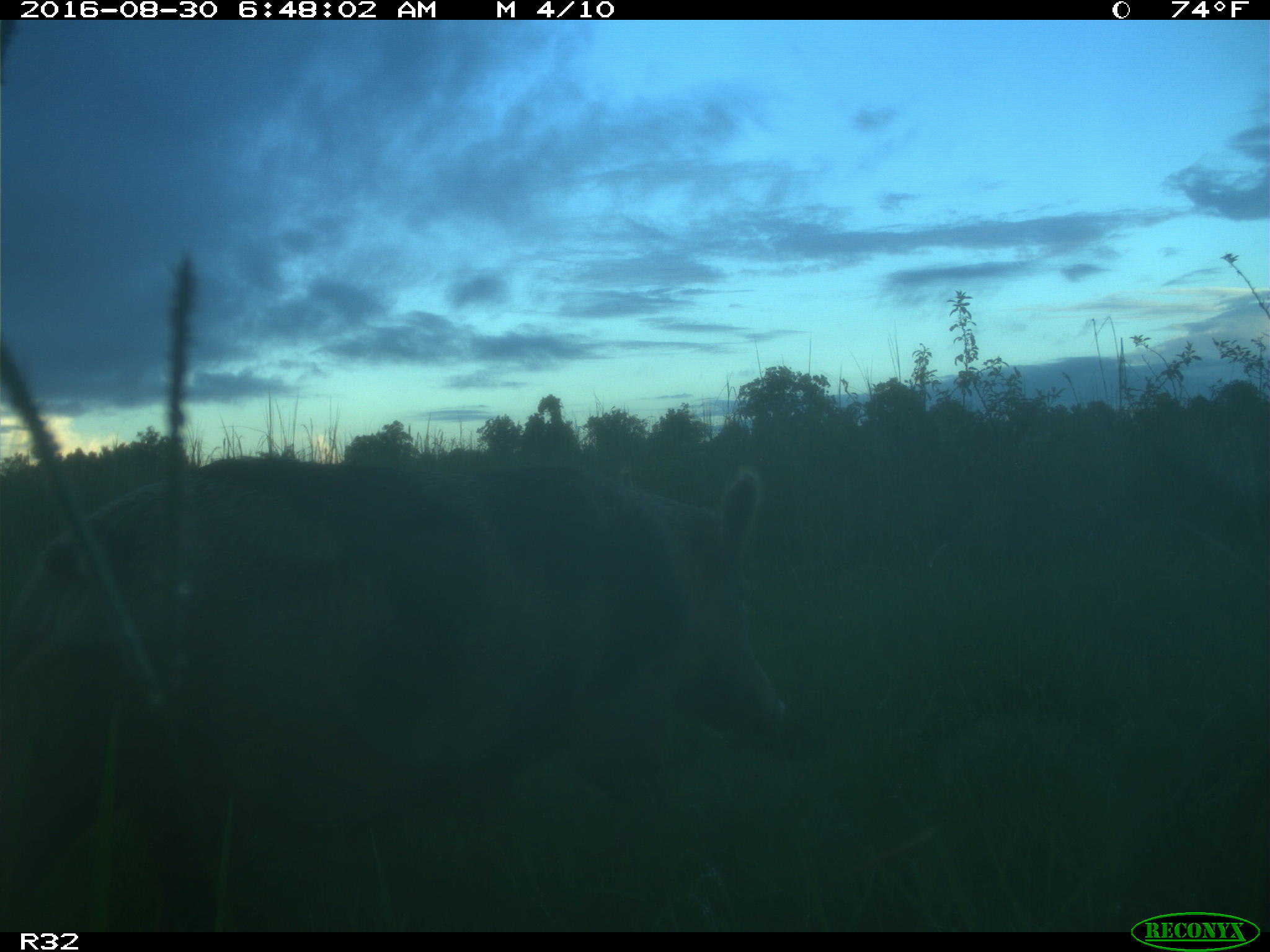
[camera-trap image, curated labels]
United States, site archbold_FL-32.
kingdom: Animalia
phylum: Chordata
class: Mammalia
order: Artiodactyla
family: Suidae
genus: Sus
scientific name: Sus scrofa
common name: wild boar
Sus scrofa (wild boar).